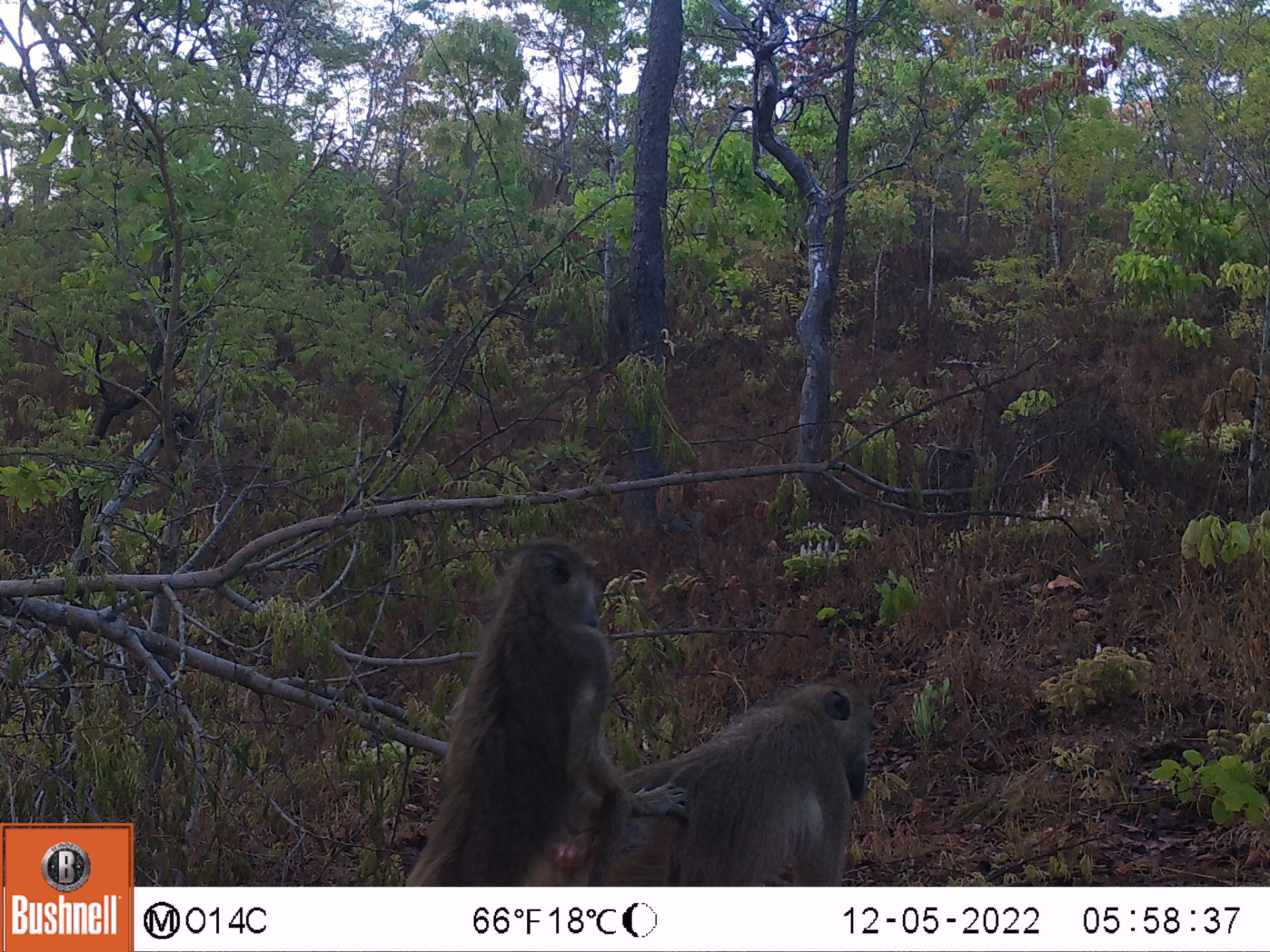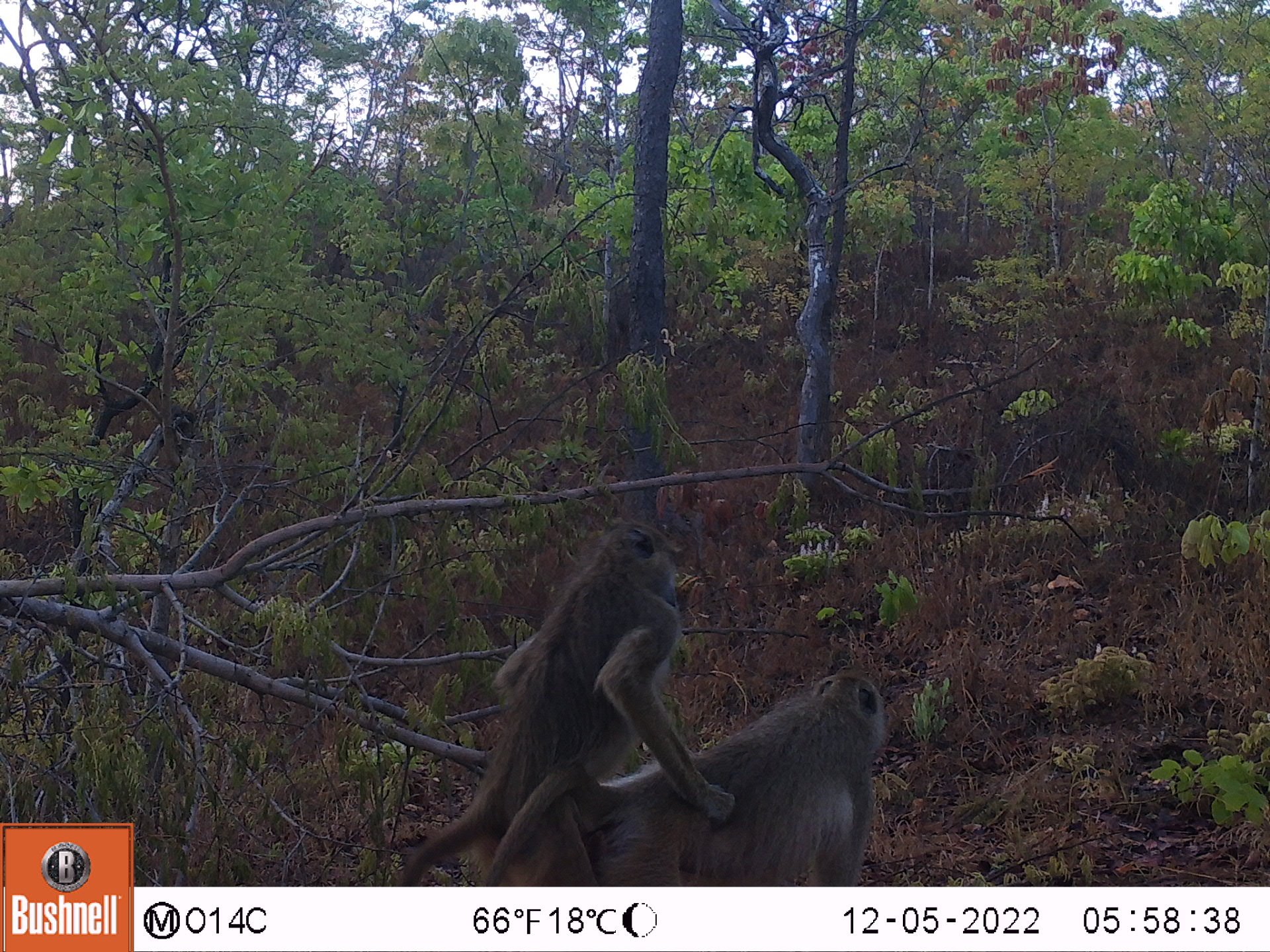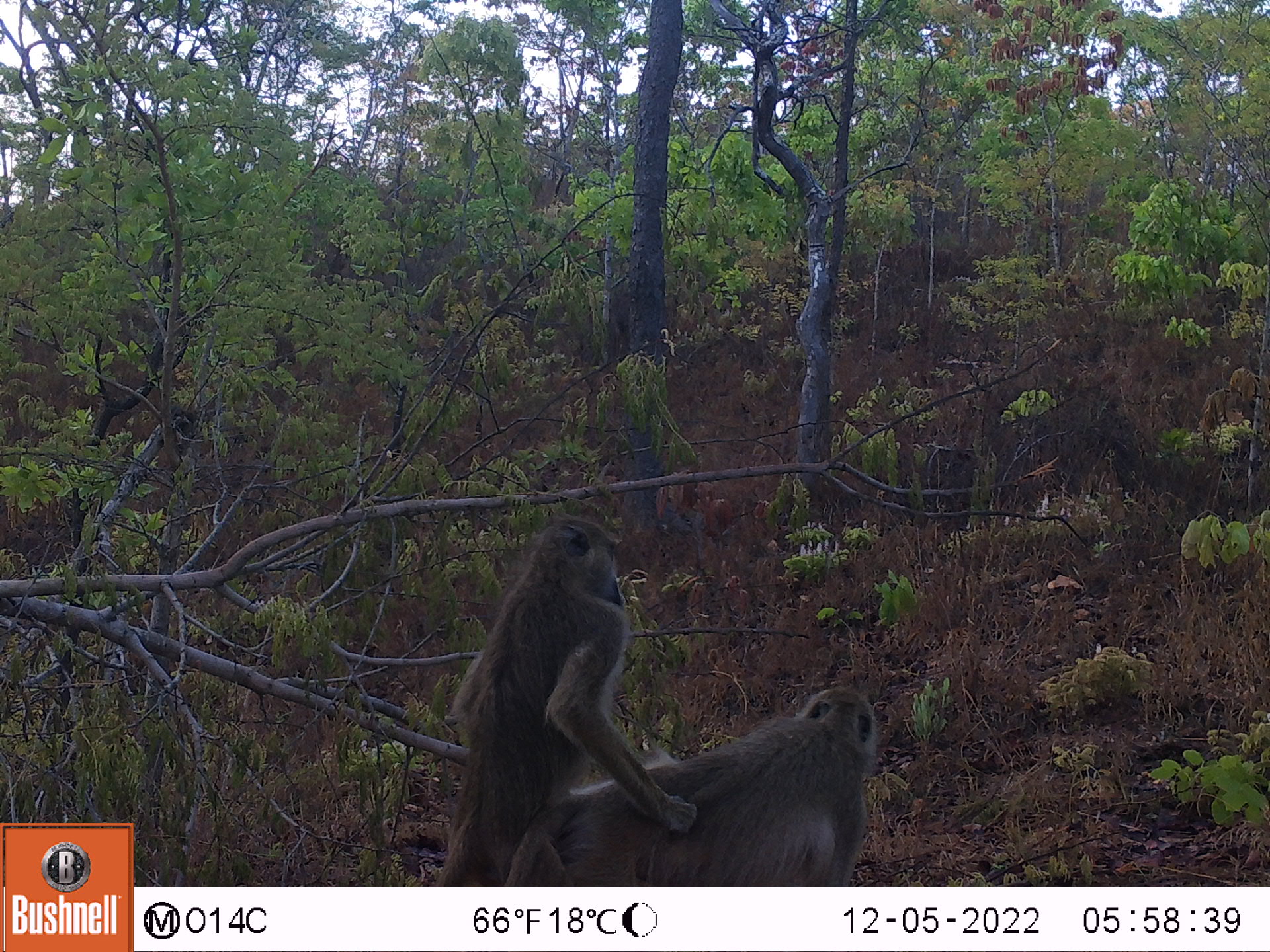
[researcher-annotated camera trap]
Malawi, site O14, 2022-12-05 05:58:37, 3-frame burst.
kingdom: Animalia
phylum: Chordata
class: Mammalia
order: Primates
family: Cercopithecidae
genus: Papio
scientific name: Papio cynocephalus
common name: yellow baboon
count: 2